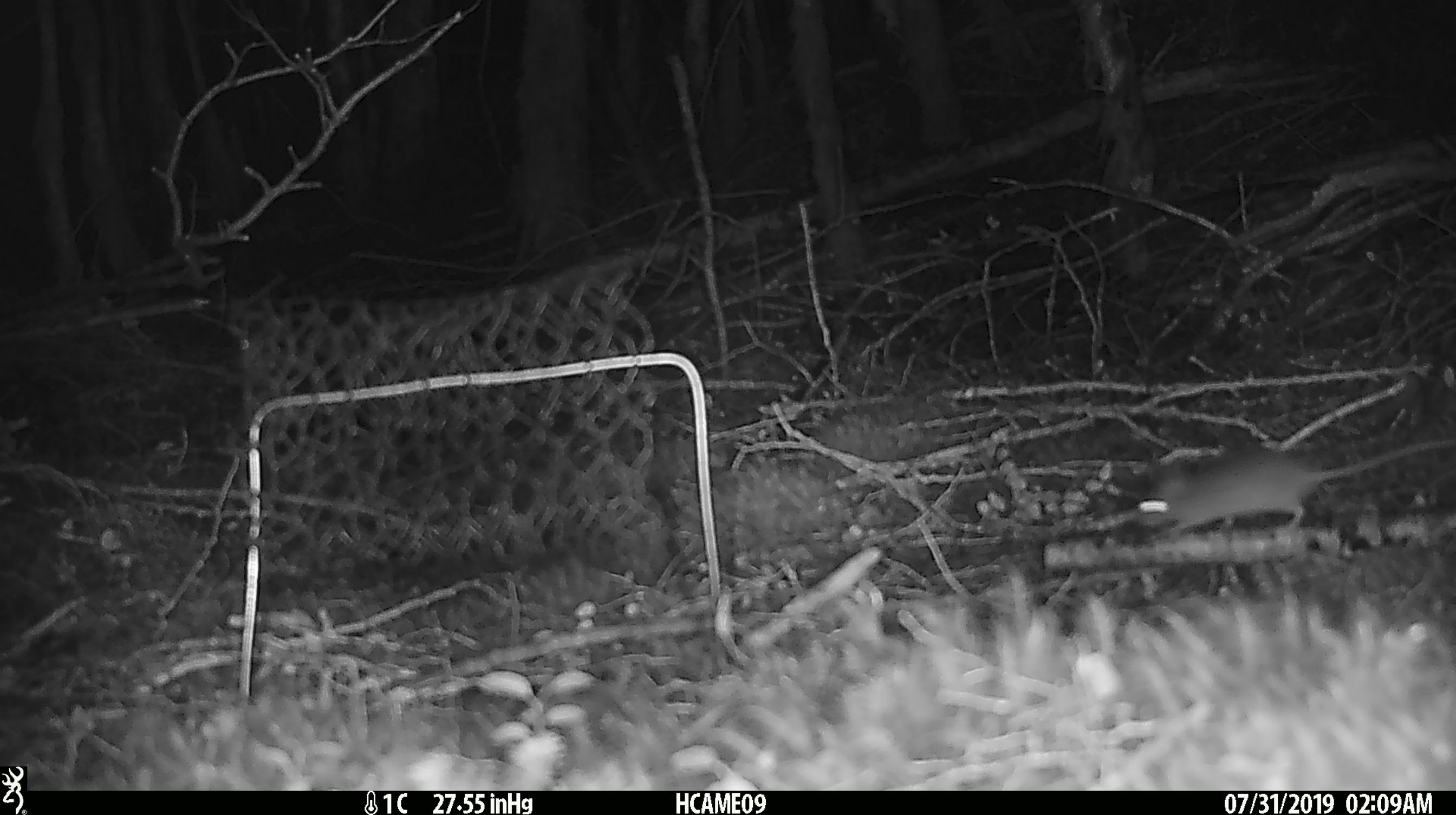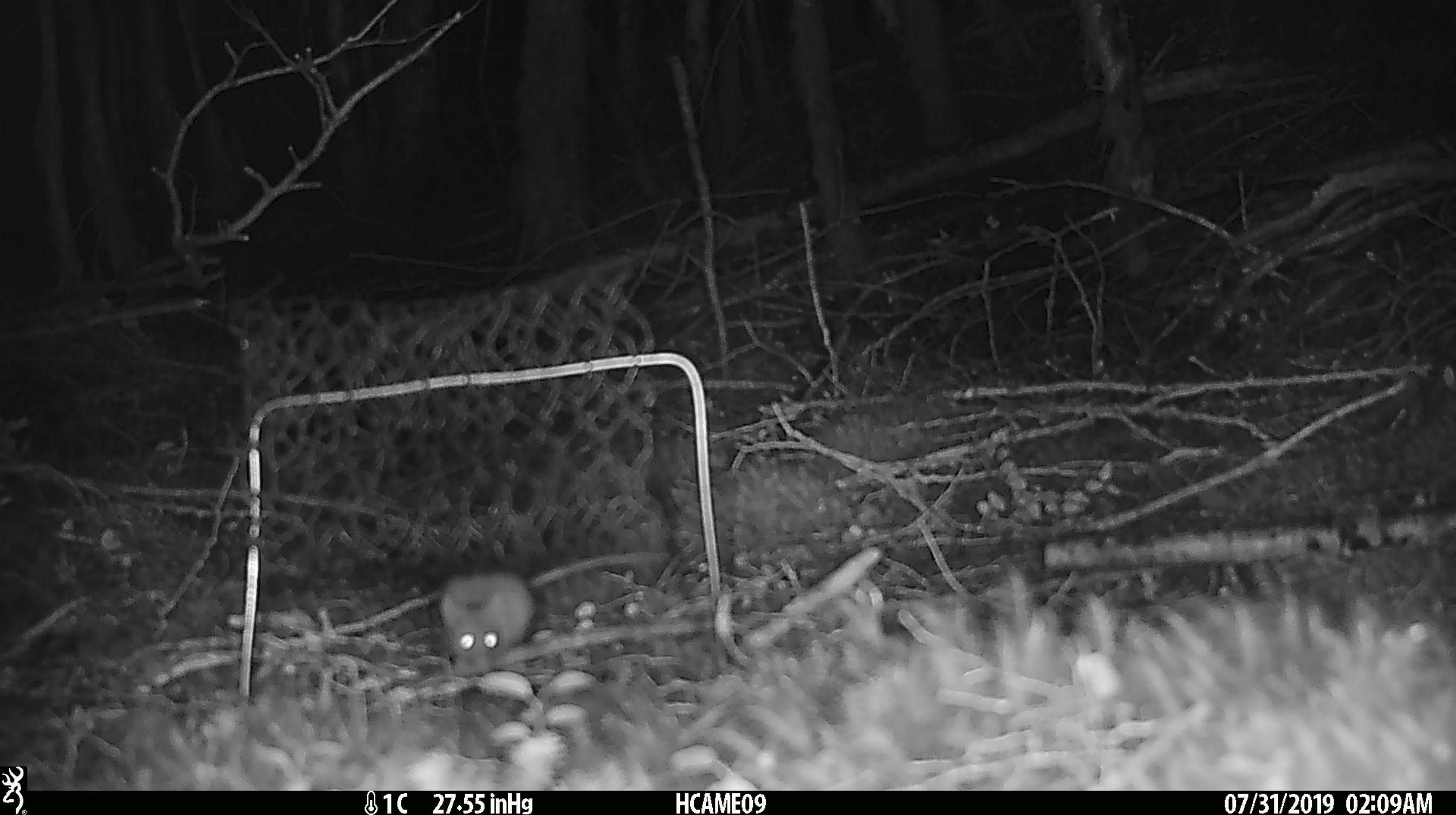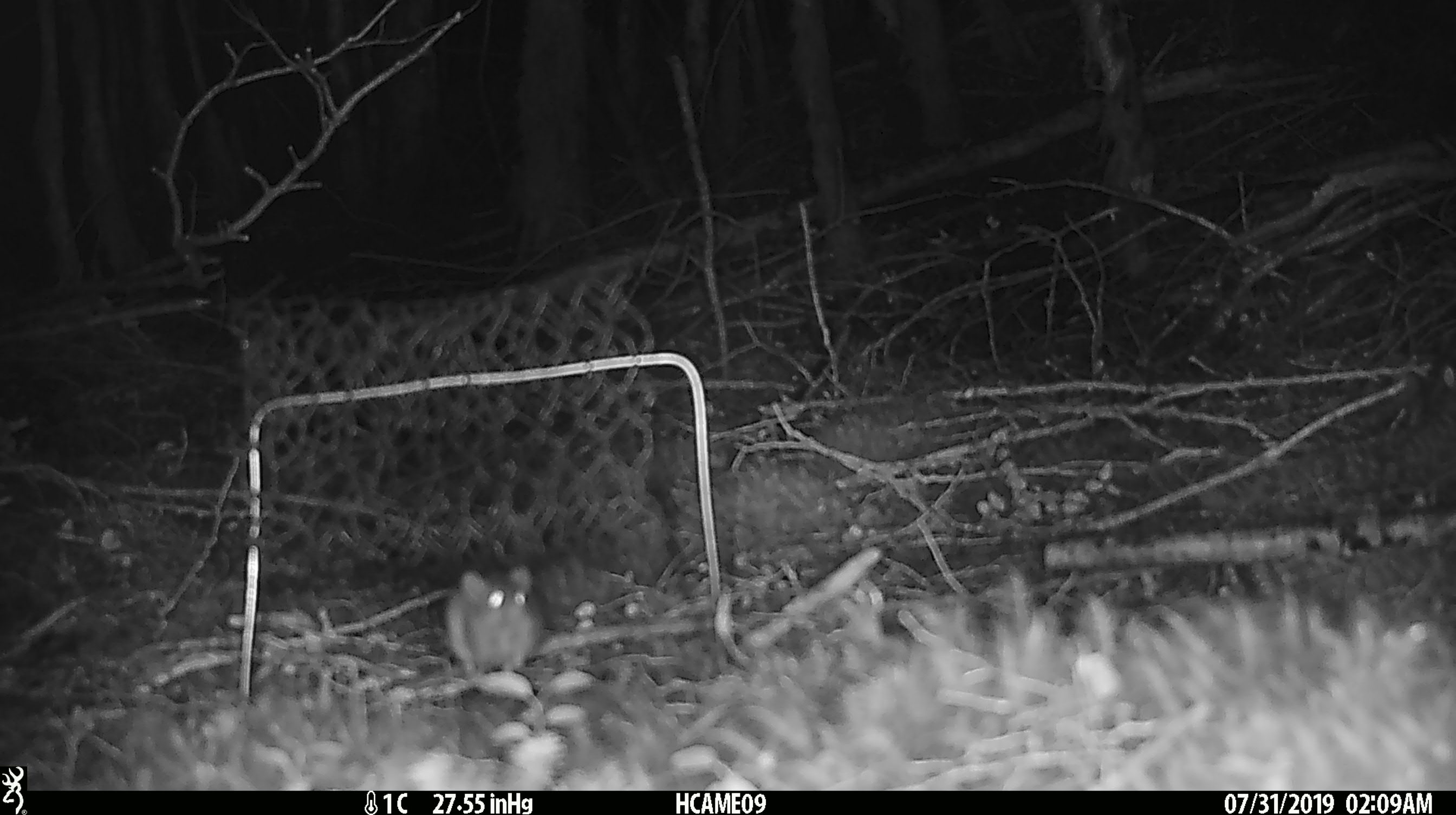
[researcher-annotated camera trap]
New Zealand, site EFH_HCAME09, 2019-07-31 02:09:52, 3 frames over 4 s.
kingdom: Animalia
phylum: Chordata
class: Mammalia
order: Rodentia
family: Muridae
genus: Mus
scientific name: Mus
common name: mouse